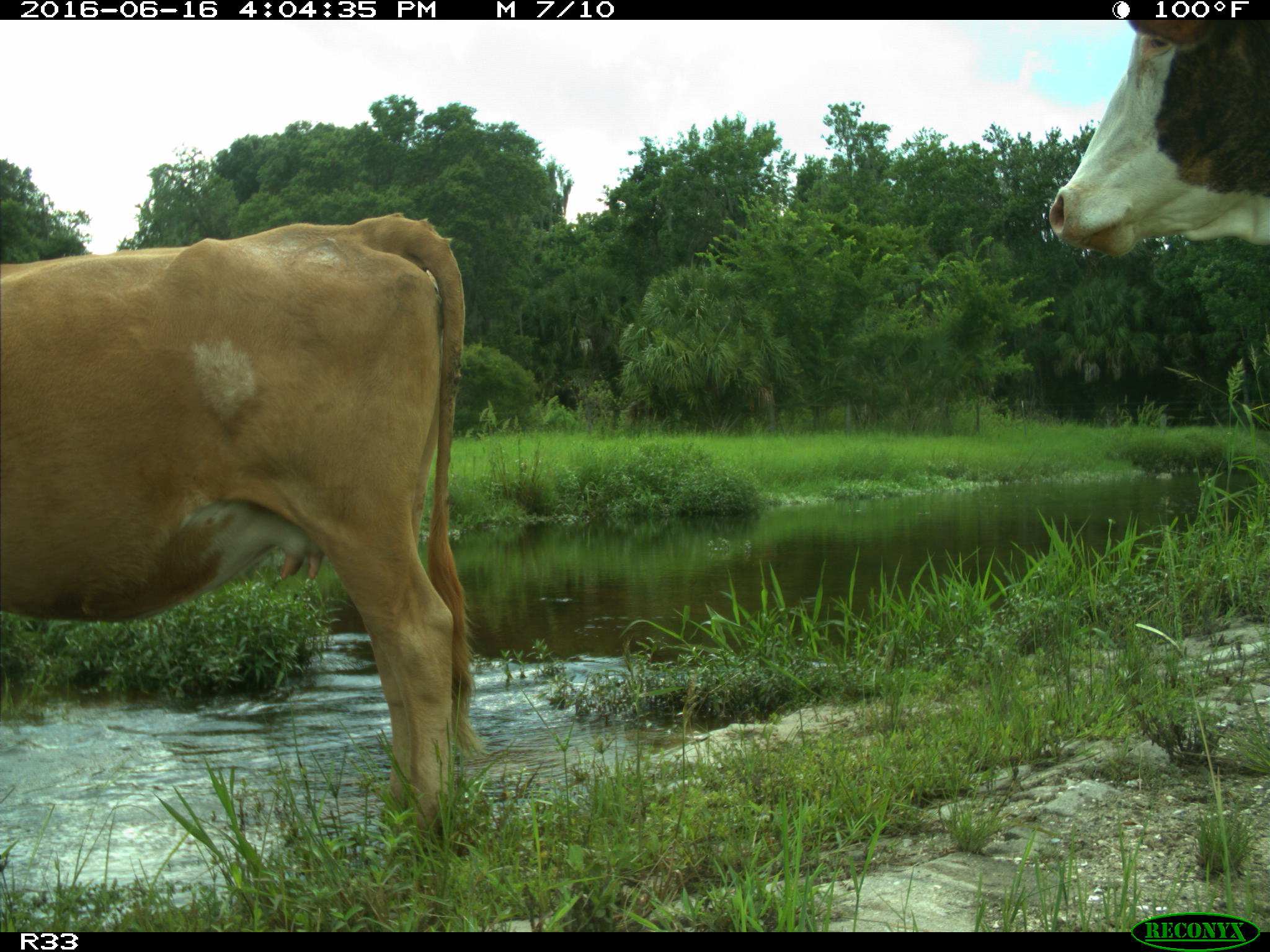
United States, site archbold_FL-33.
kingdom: Animalia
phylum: Chordata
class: Mammalia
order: Artiodactyla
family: Bovidae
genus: Bos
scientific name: Bos taurus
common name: domestic cow